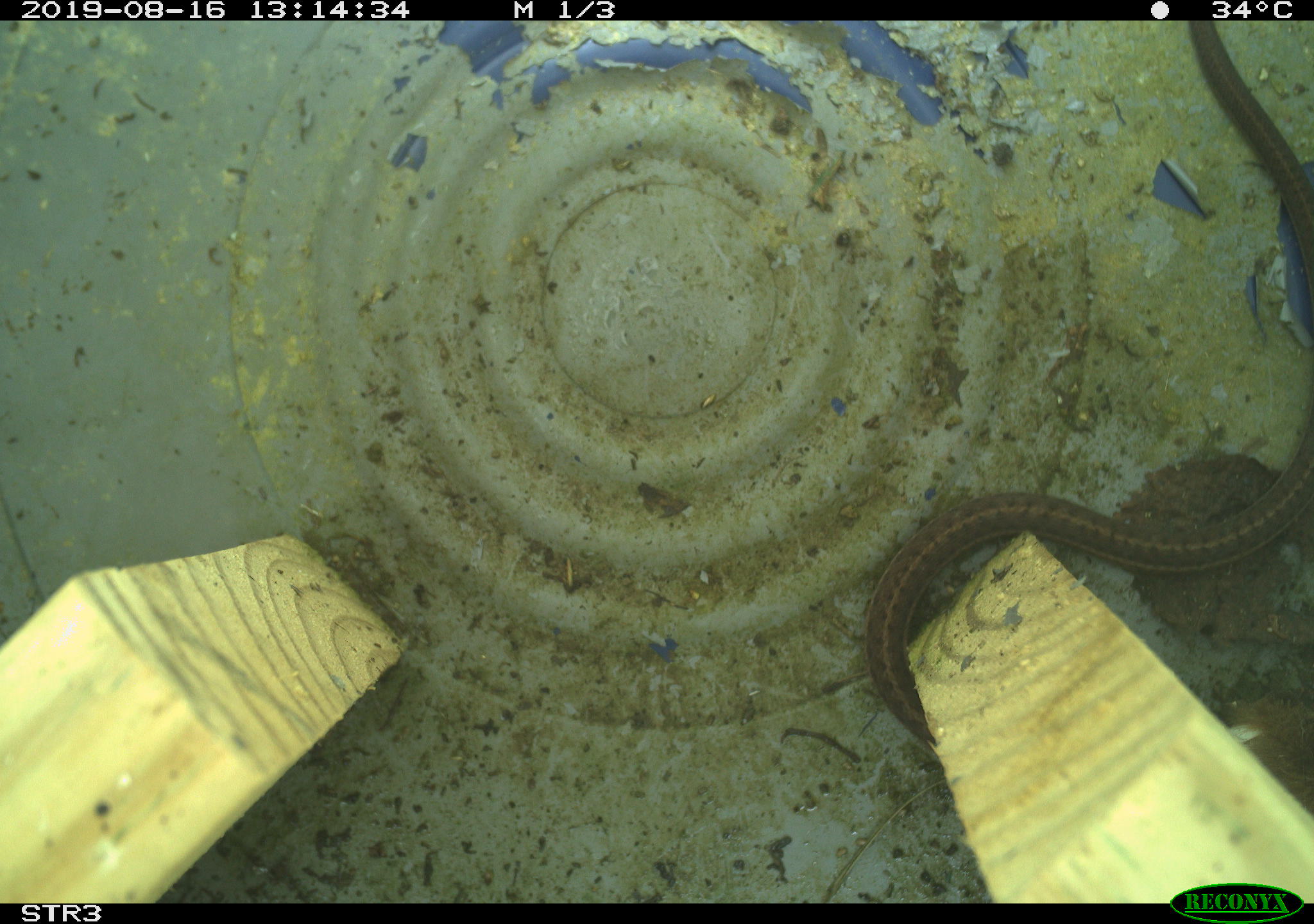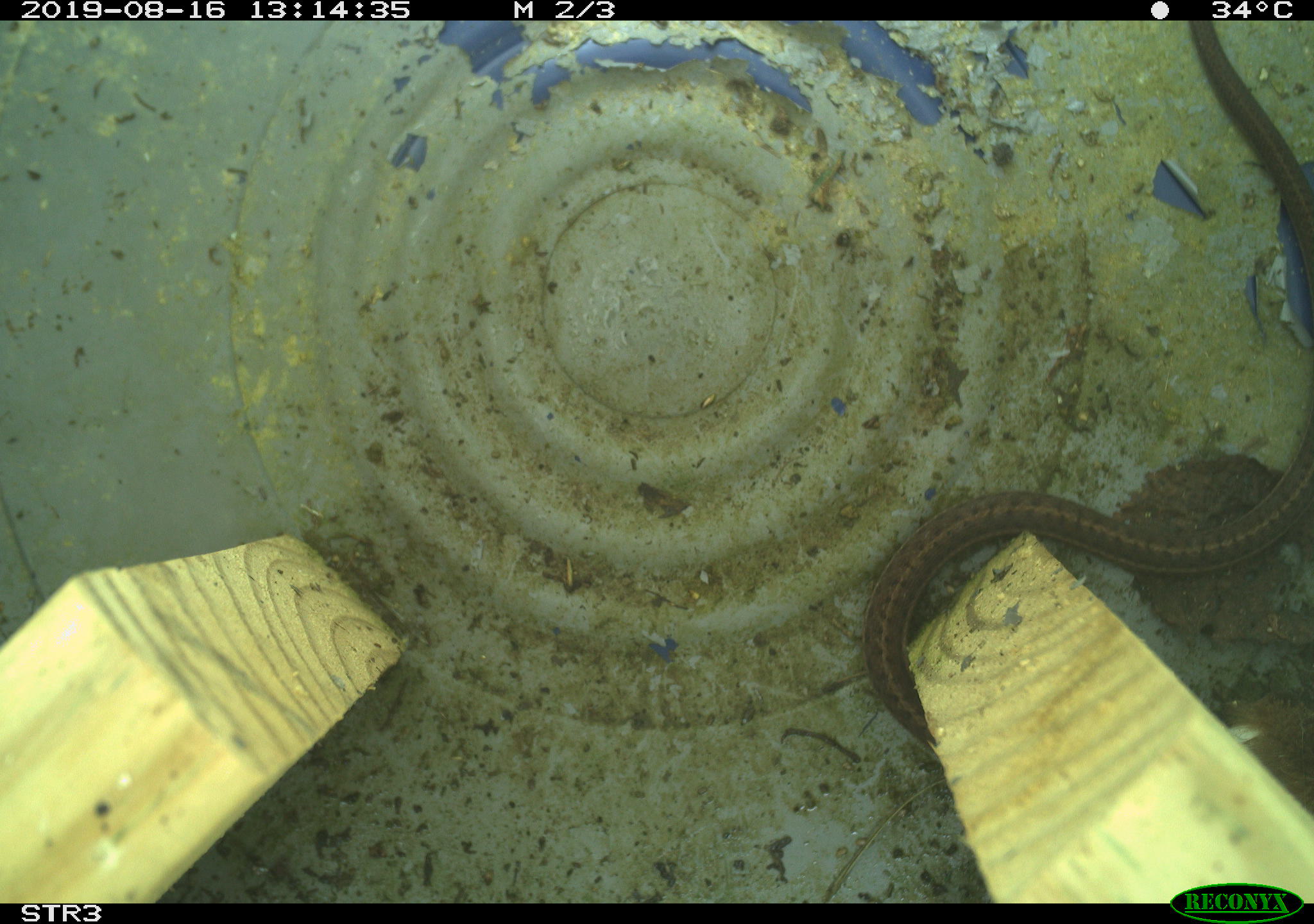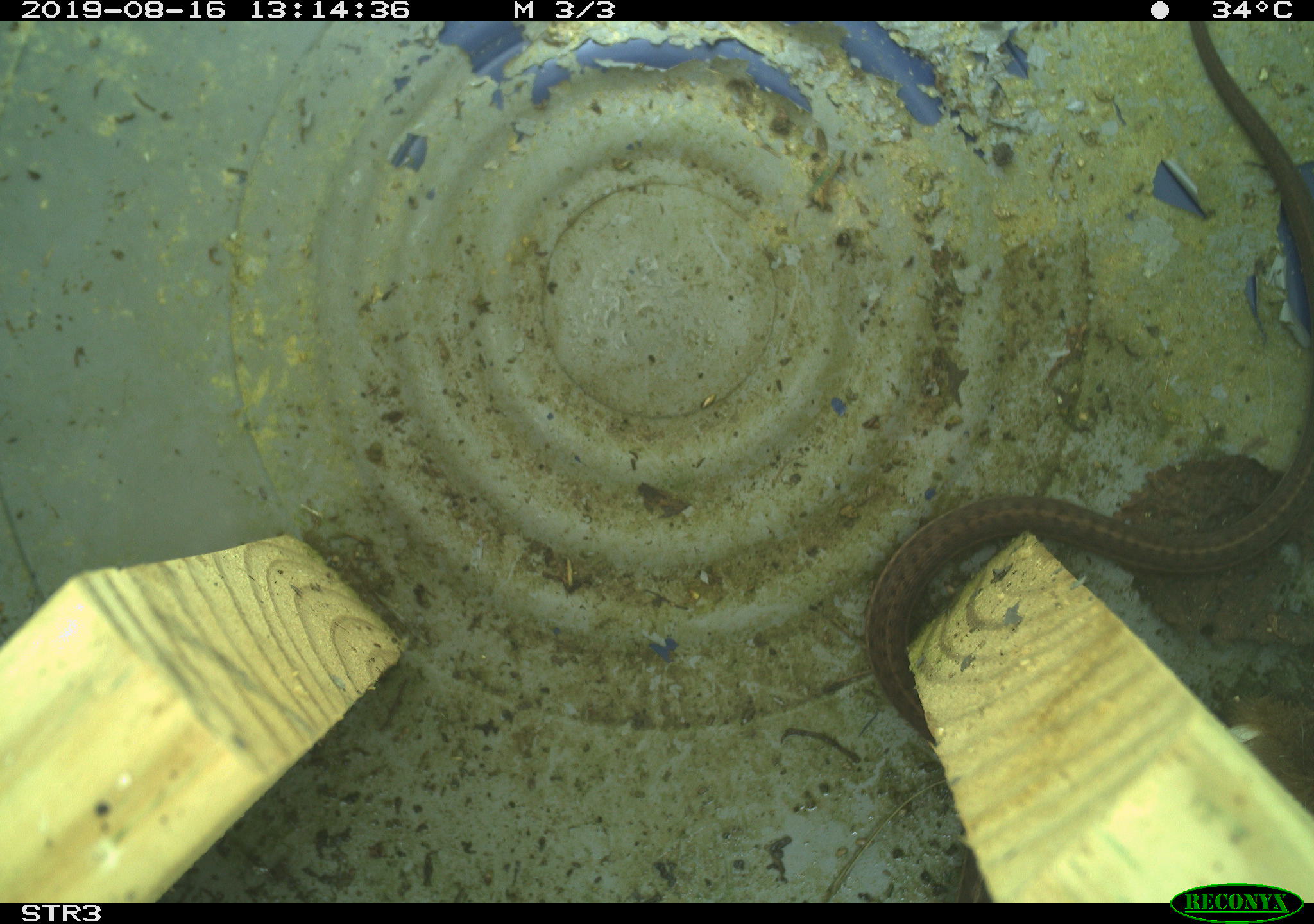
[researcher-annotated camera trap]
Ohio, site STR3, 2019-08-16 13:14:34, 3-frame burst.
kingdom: Animalia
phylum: Chordata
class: Reptilia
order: Squamata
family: Colubridae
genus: Thamnophis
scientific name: Thamnophis sirtalis sirtalis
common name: eastern gartersnake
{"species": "eastern gartersnake (Thamnophis sirtalis sirtalis)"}